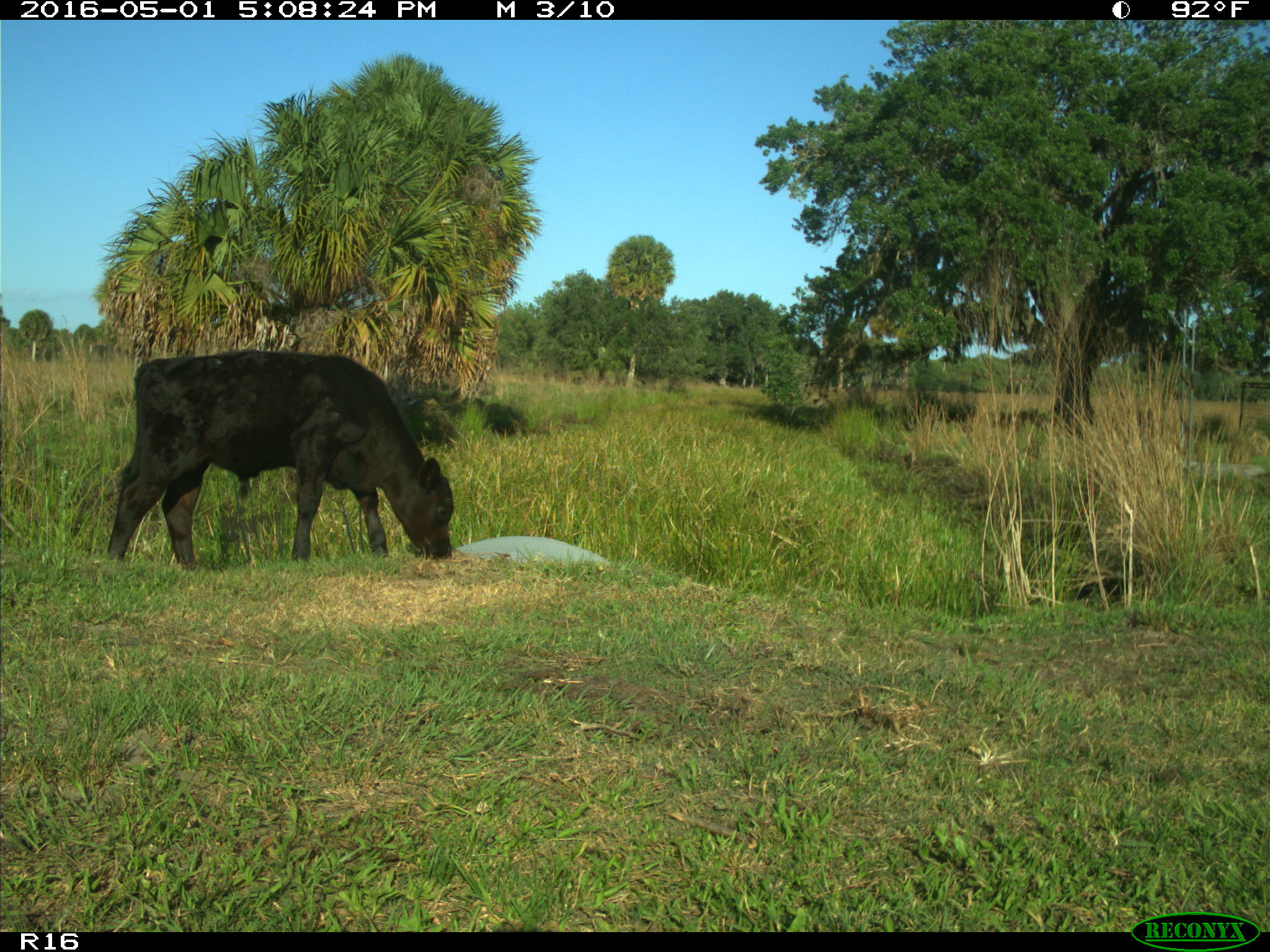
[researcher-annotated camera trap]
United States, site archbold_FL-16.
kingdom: Animalia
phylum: Chordata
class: Mammalia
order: Artiodactyla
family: Bovidae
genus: Bos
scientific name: Bos taurus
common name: domestic cow